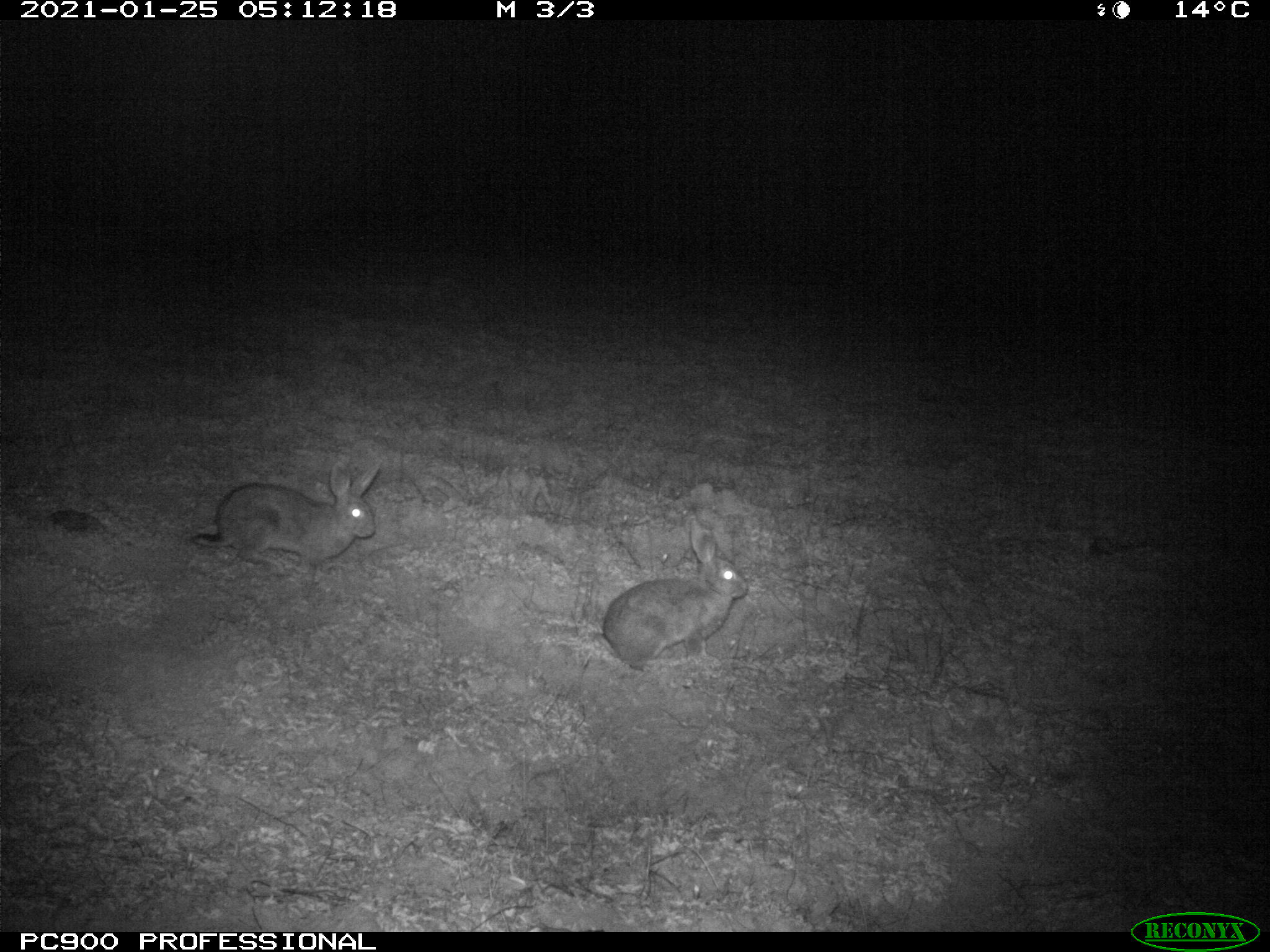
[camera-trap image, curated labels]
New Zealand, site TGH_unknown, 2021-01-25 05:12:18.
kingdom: Animalia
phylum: Chordata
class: Mammalia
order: Lagomorpha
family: Leporidae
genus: Oryctolagus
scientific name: Oryctolagus cuniculus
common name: european rabbit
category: rabbit